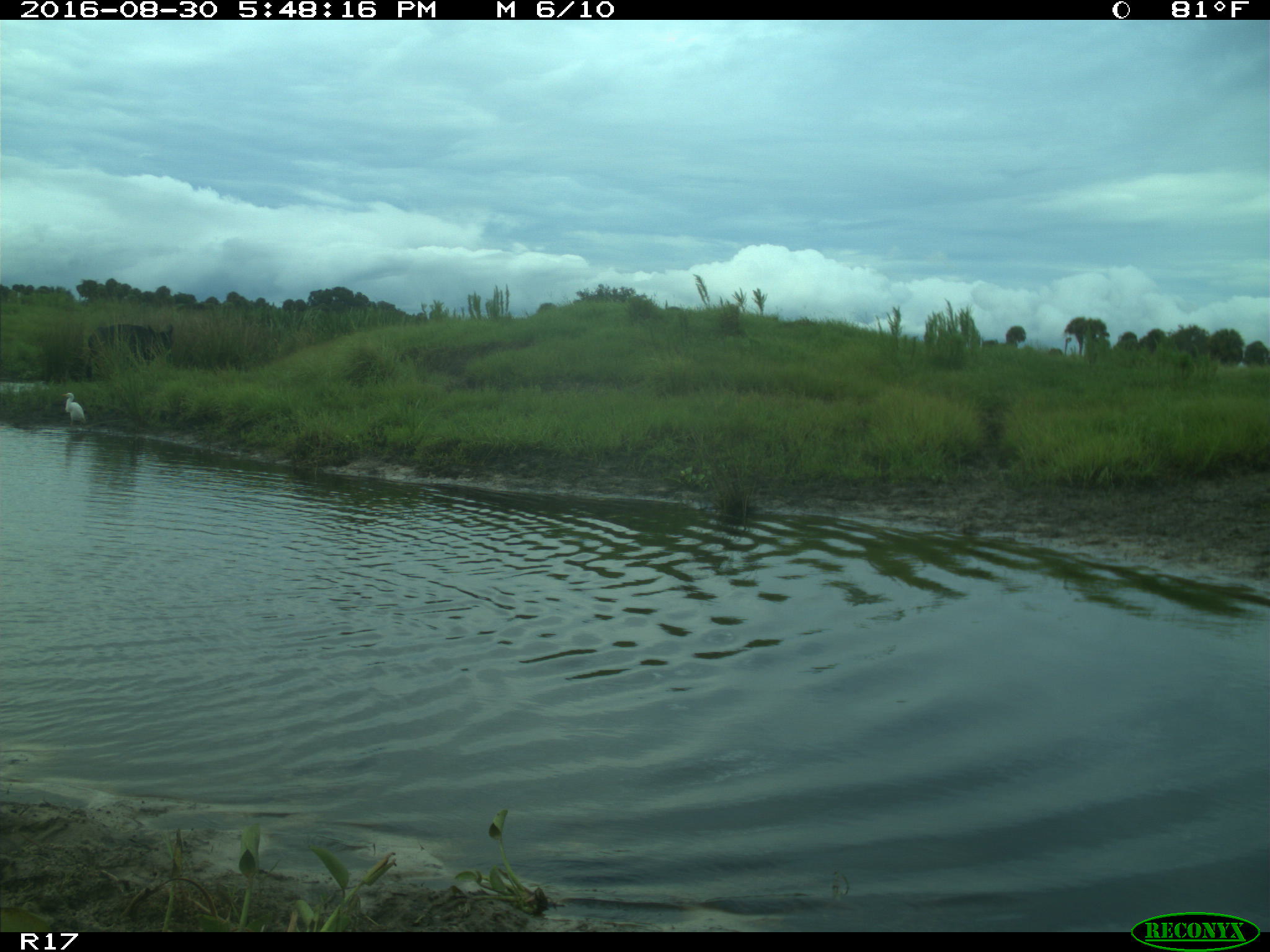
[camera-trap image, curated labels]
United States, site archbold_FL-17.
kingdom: Animalia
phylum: Chordata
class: Mammalia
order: Artiodactyla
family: Bovidae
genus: Bos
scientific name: Bos taurus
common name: domestic cow